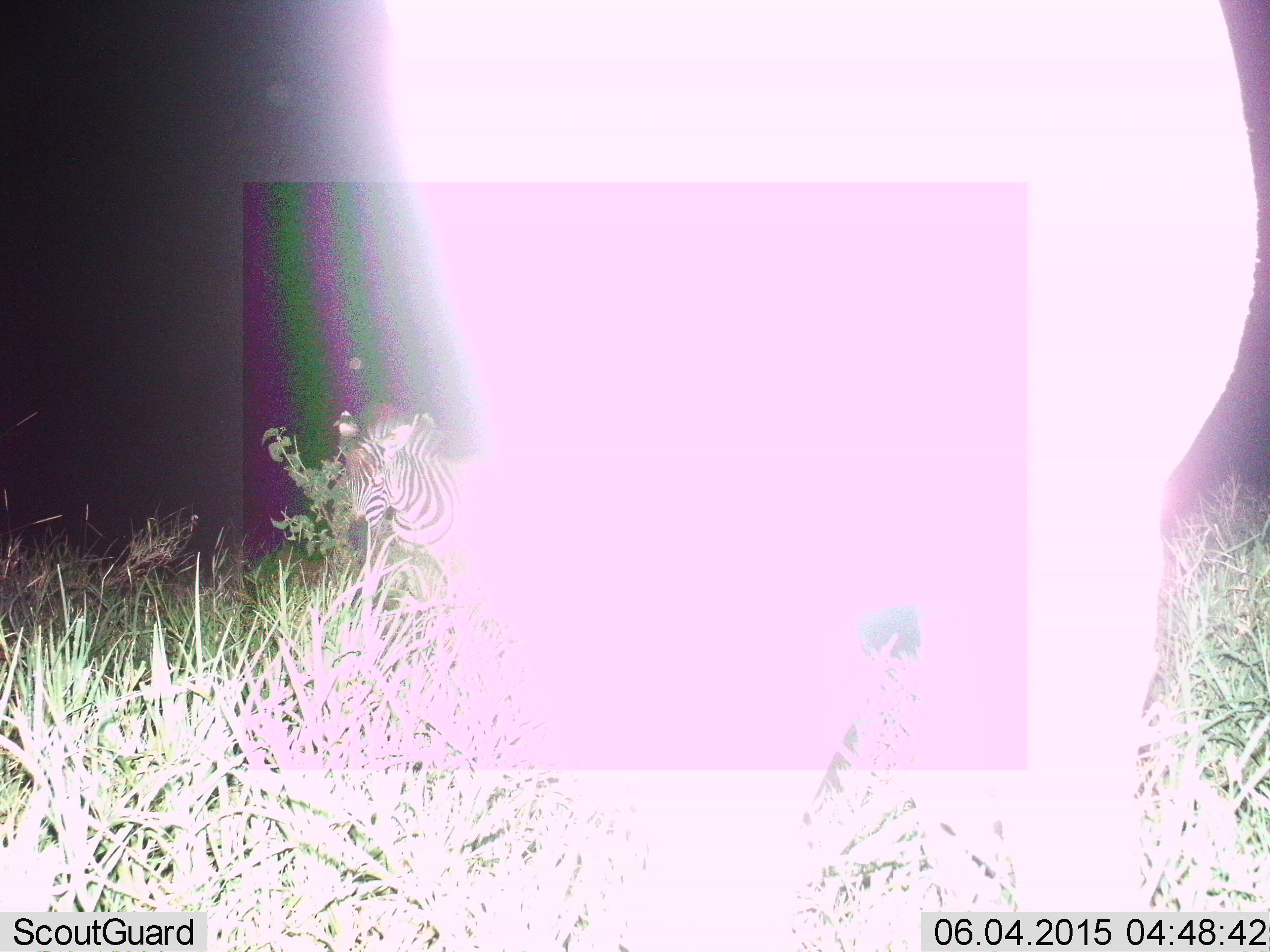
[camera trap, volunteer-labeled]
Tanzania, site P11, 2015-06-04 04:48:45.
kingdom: Animalia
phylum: Chordata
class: Mammalia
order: Perissodactyla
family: Equidae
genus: Equus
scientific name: Equus quagga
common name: plains zebra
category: zebra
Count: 2.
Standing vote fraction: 80%.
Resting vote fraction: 10%.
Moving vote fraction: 10%.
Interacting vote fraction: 10%.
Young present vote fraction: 10%.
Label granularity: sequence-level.